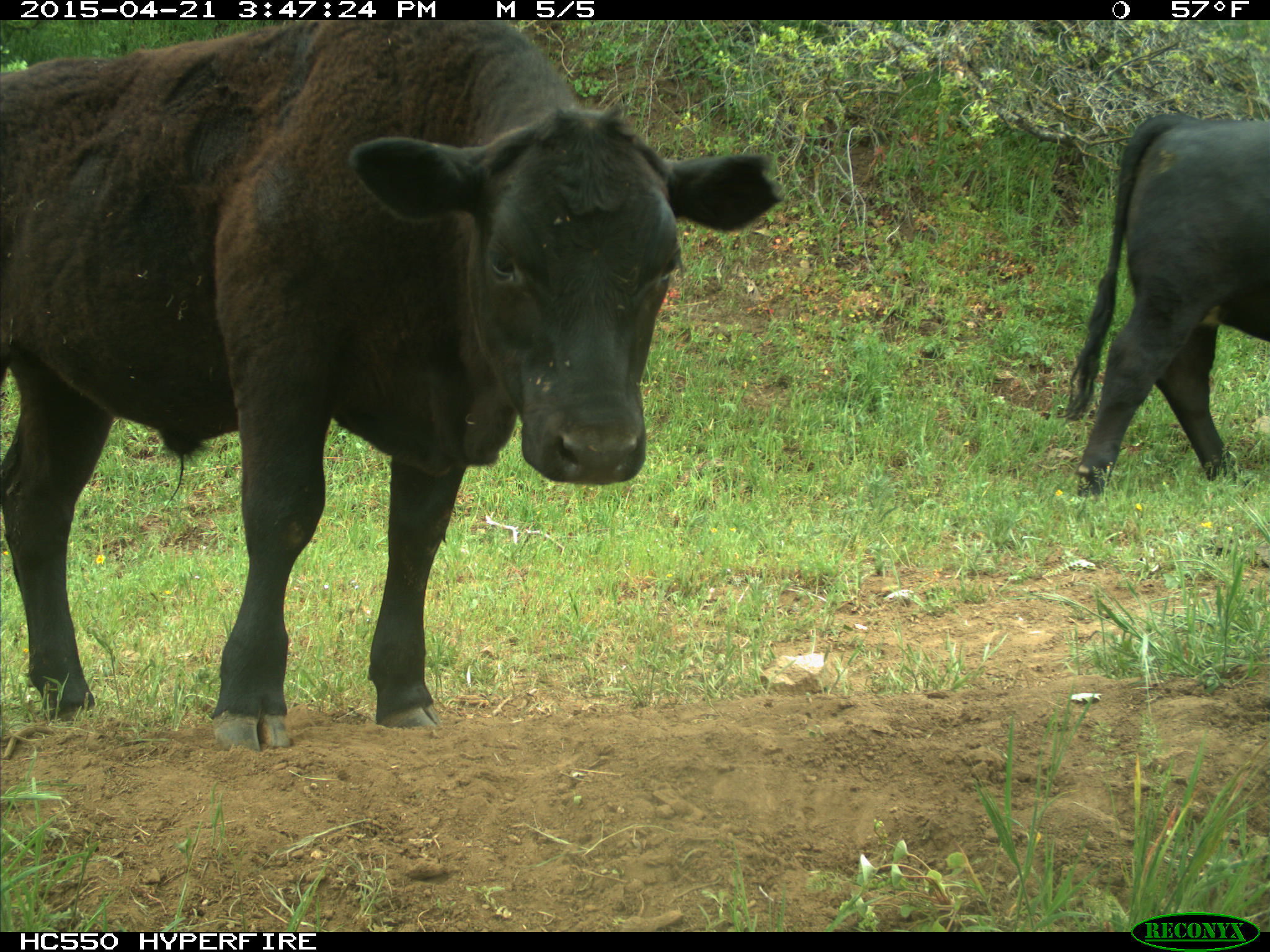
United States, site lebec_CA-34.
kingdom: Animalia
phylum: Chordata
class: Mammalia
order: Artiodactyla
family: Bovidae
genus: Bos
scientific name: Bos taurus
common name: domestic cow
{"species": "Bos taurus (domestic cow)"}